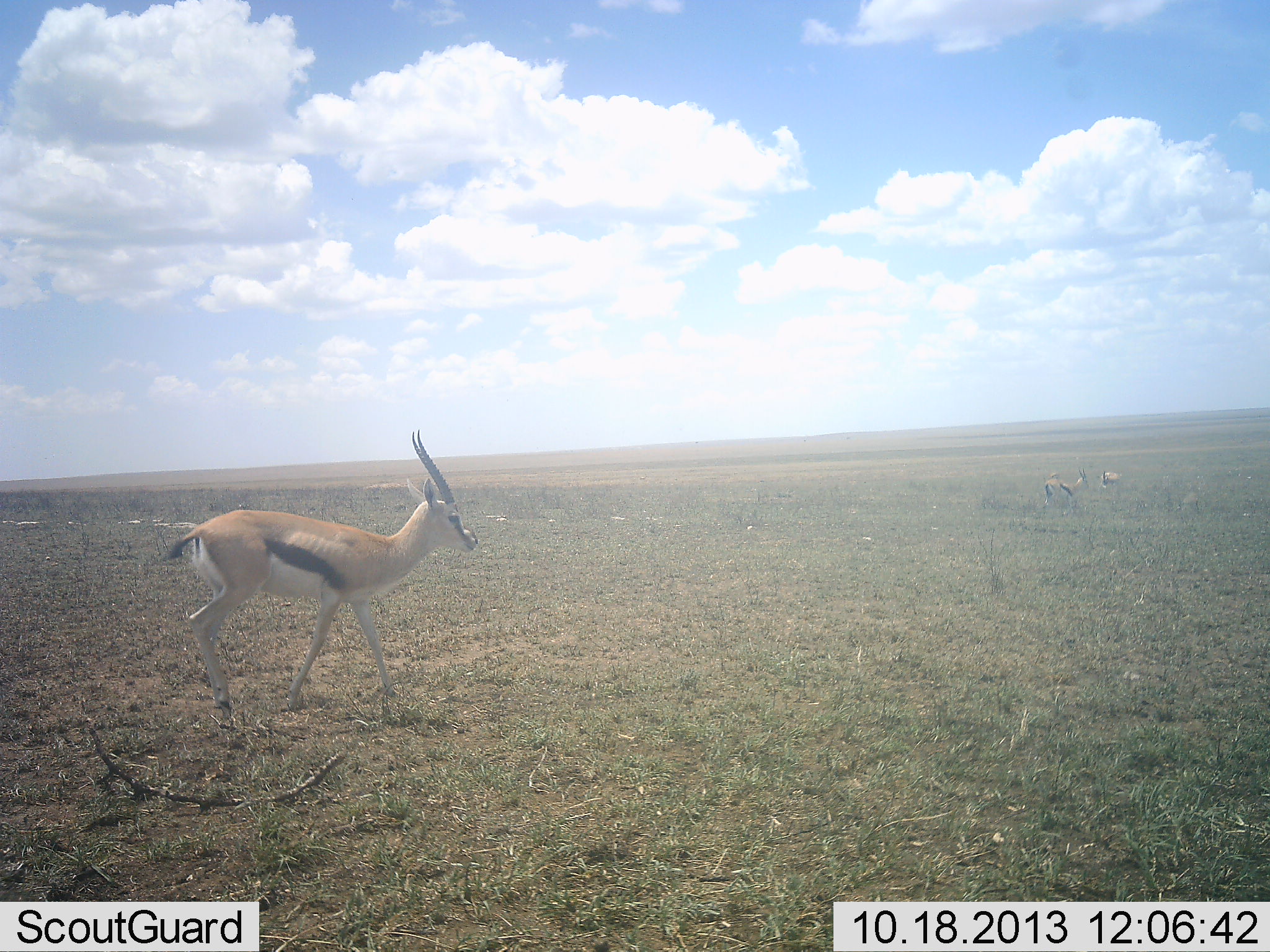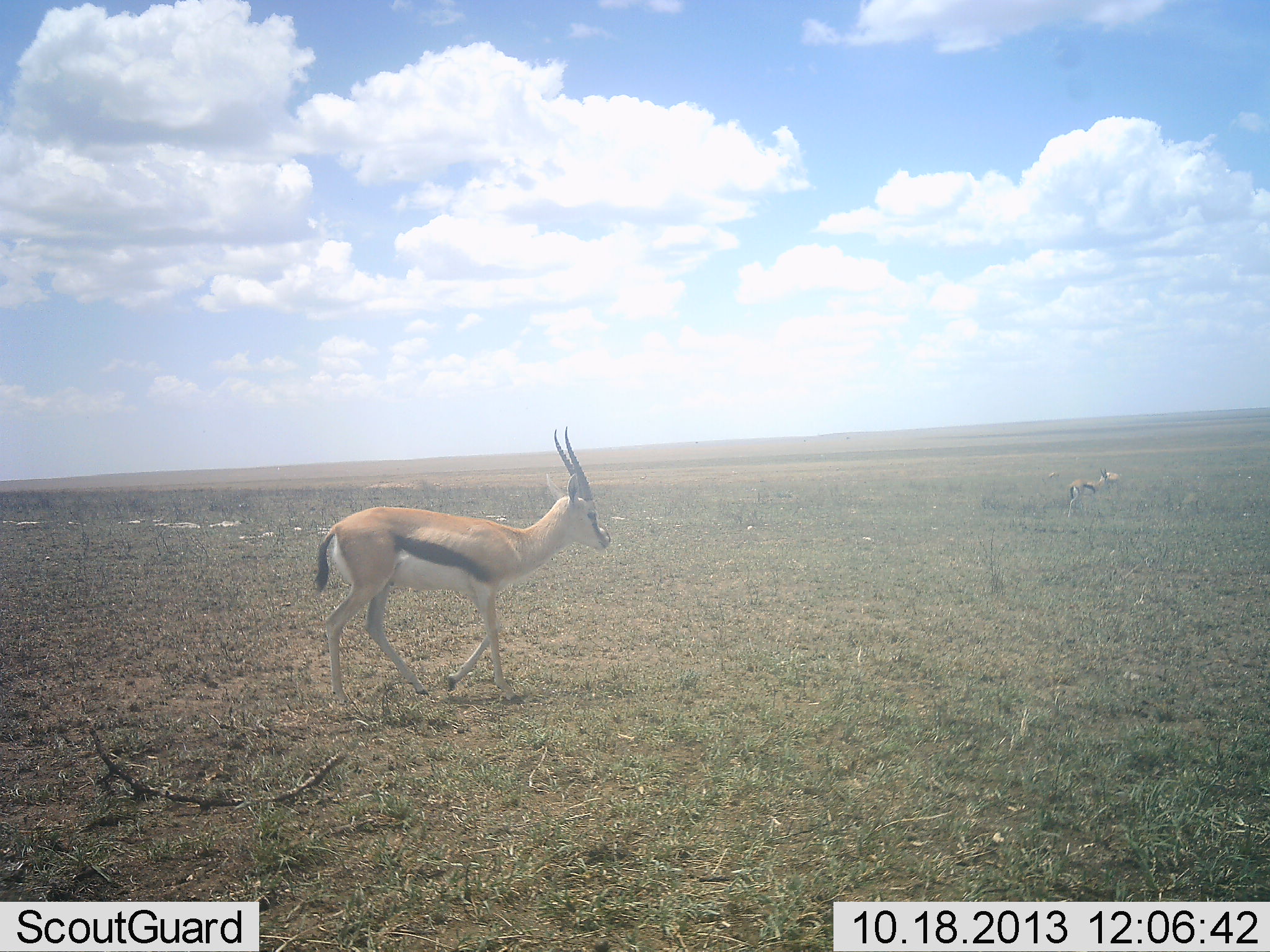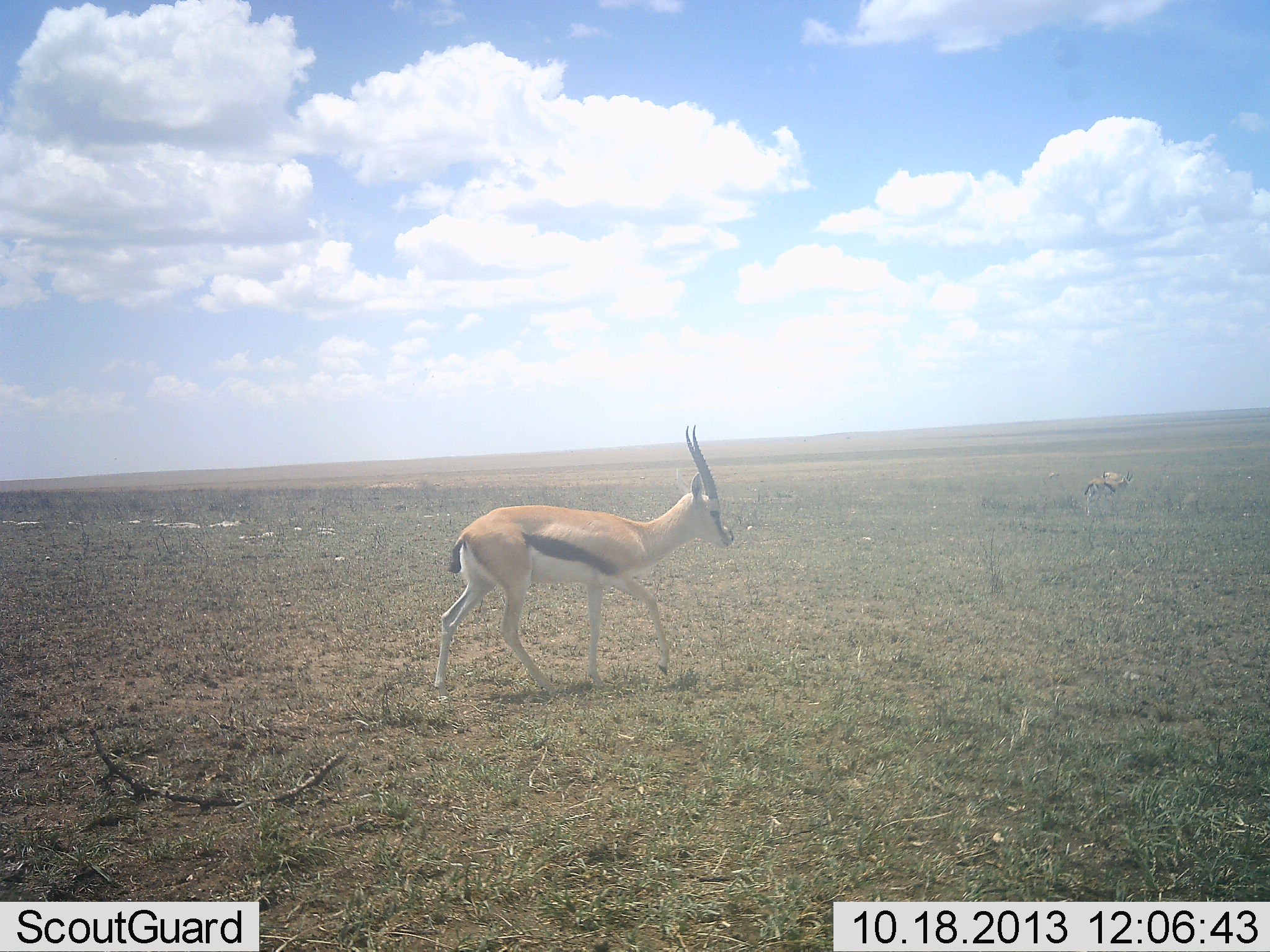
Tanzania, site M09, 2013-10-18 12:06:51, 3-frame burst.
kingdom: Animalia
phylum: Chordata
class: Mammalia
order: Artiodactyla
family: Bovidae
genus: Eudorcas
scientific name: Eudorcas thomsonii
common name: thomson's gazelle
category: gazellethomsons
Gazellethomsons (thomson's gazelle) (Eudorcas thomsonii), count 3. Behavior (volunteer vote fractions): standing 44%, resting 4%, moving 93%, interacting 0%. Young present (vote fraction): 0%. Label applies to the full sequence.